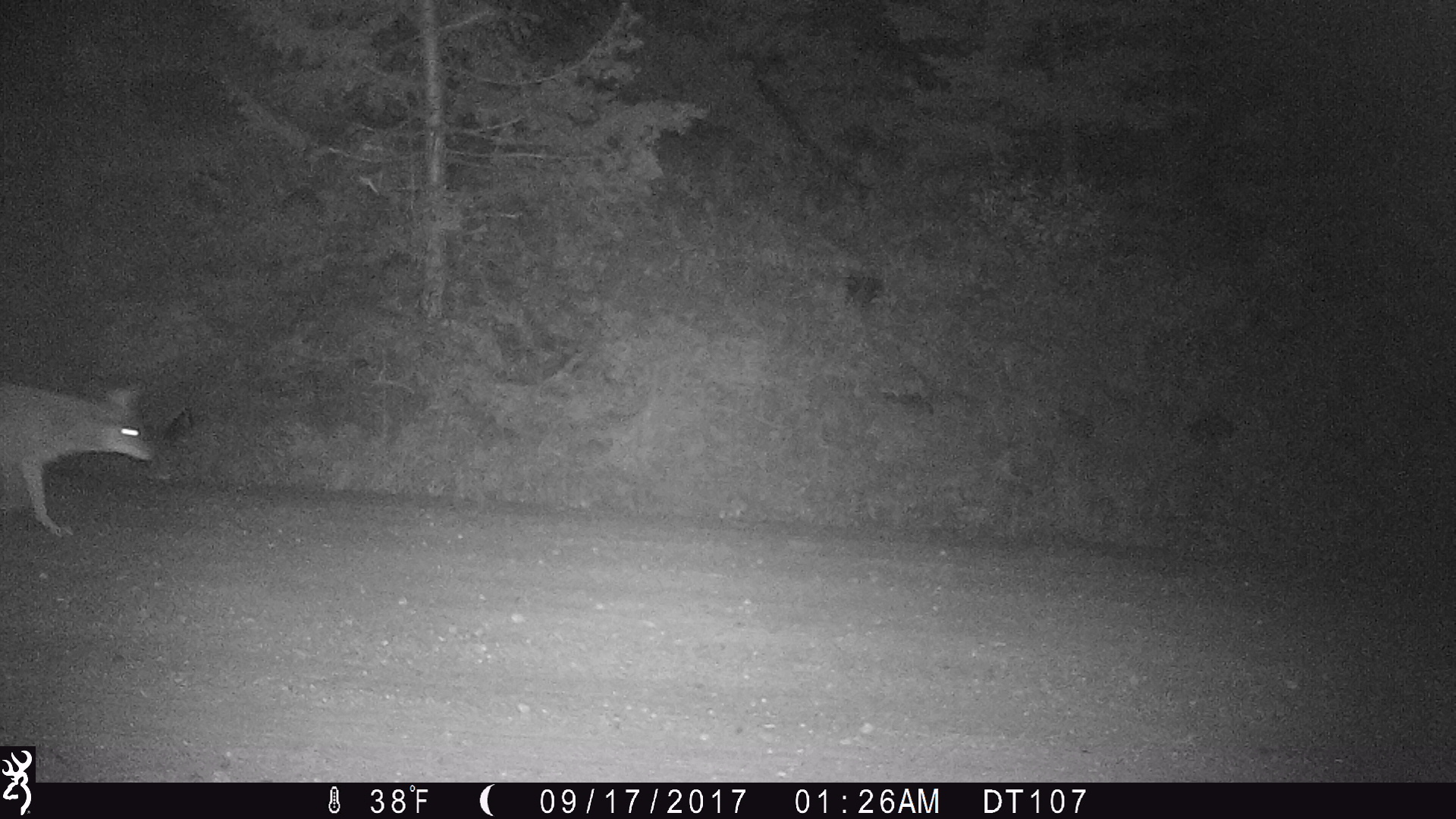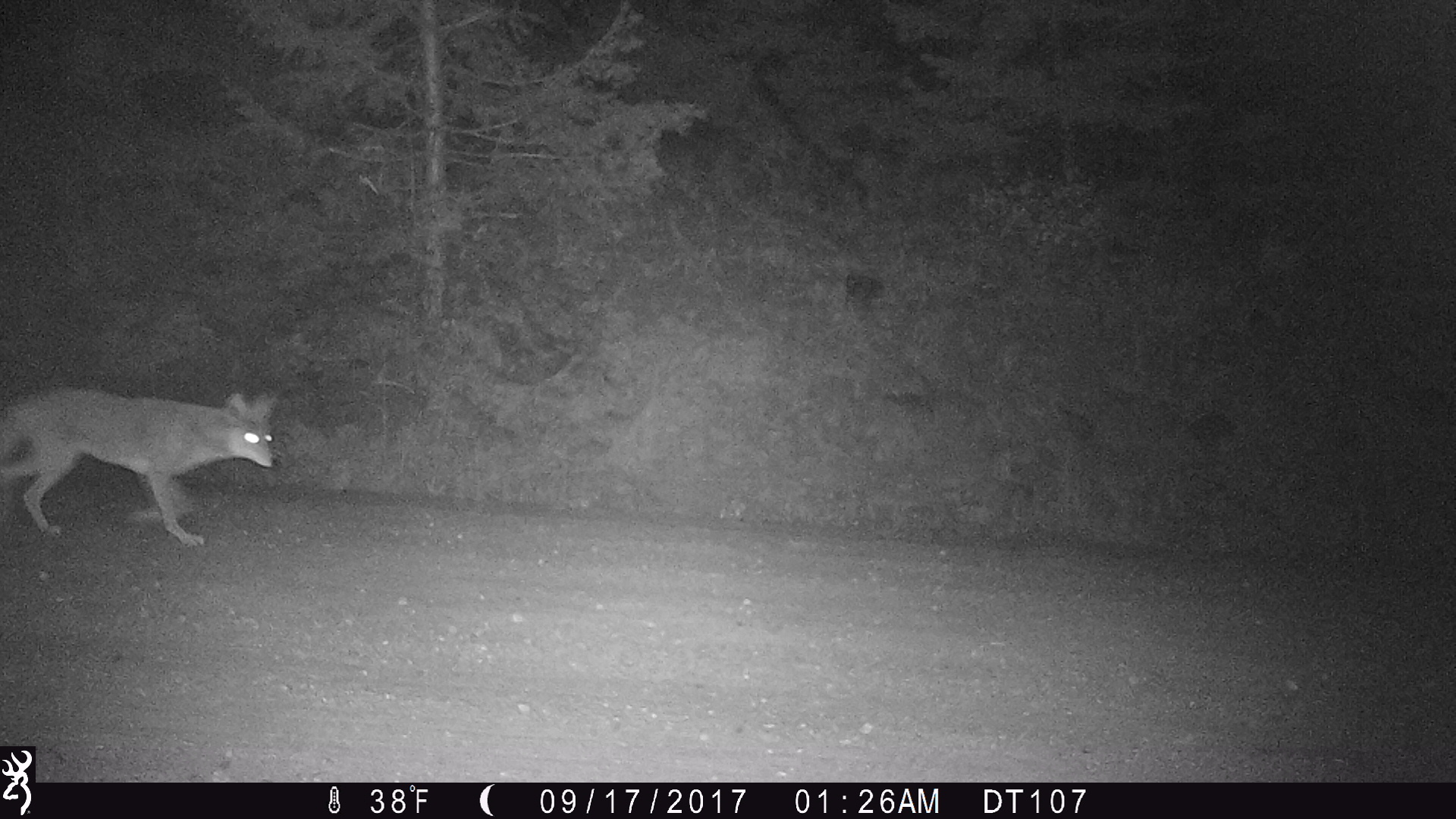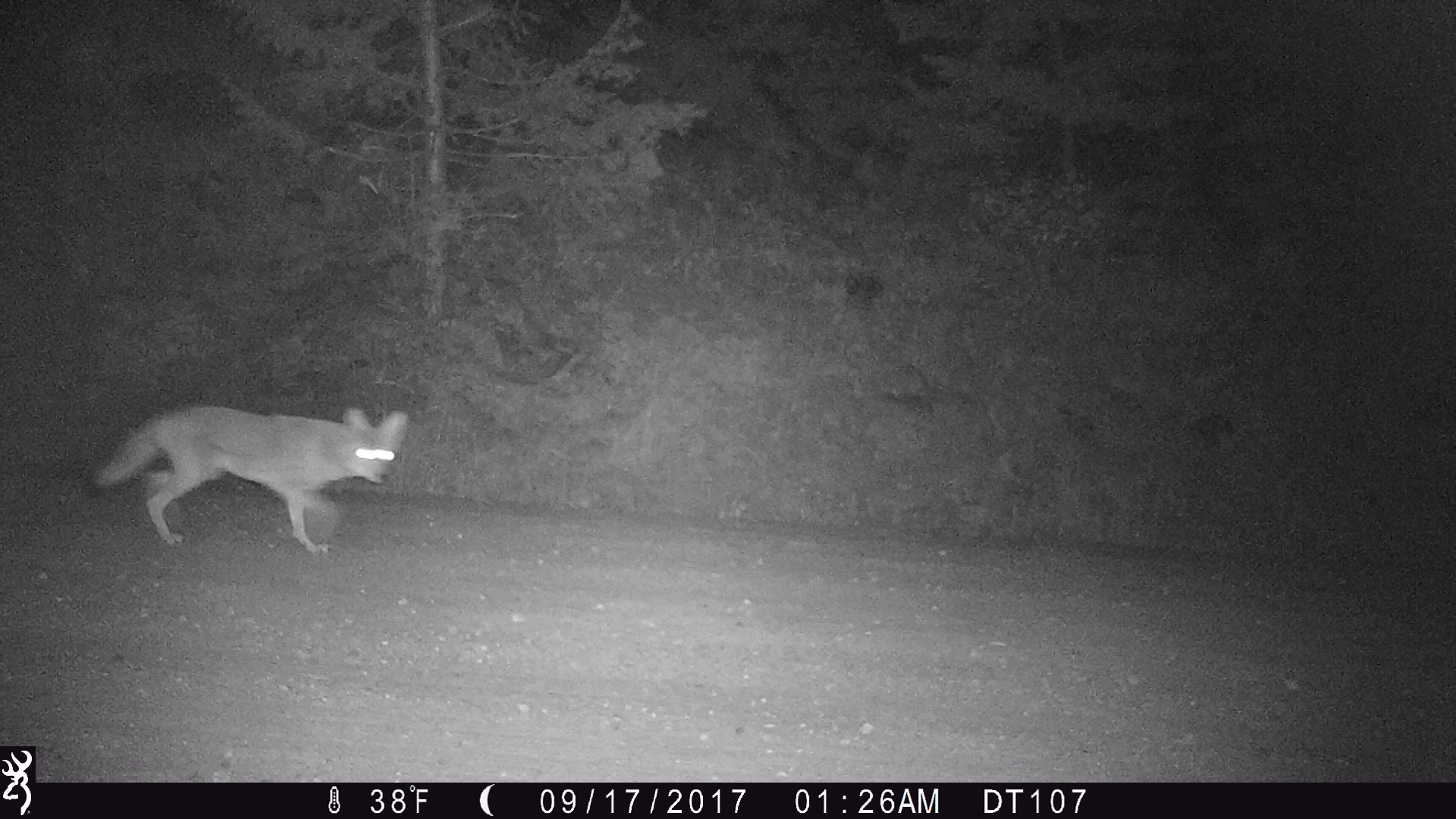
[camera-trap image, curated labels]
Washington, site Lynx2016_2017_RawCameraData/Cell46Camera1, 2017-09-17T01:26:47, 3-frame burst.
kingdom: Animalia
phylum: Chordata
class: Mammalia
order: Carnivora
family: Canidae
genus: Canis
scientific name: Canis latrans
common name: coyote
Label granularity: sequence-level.